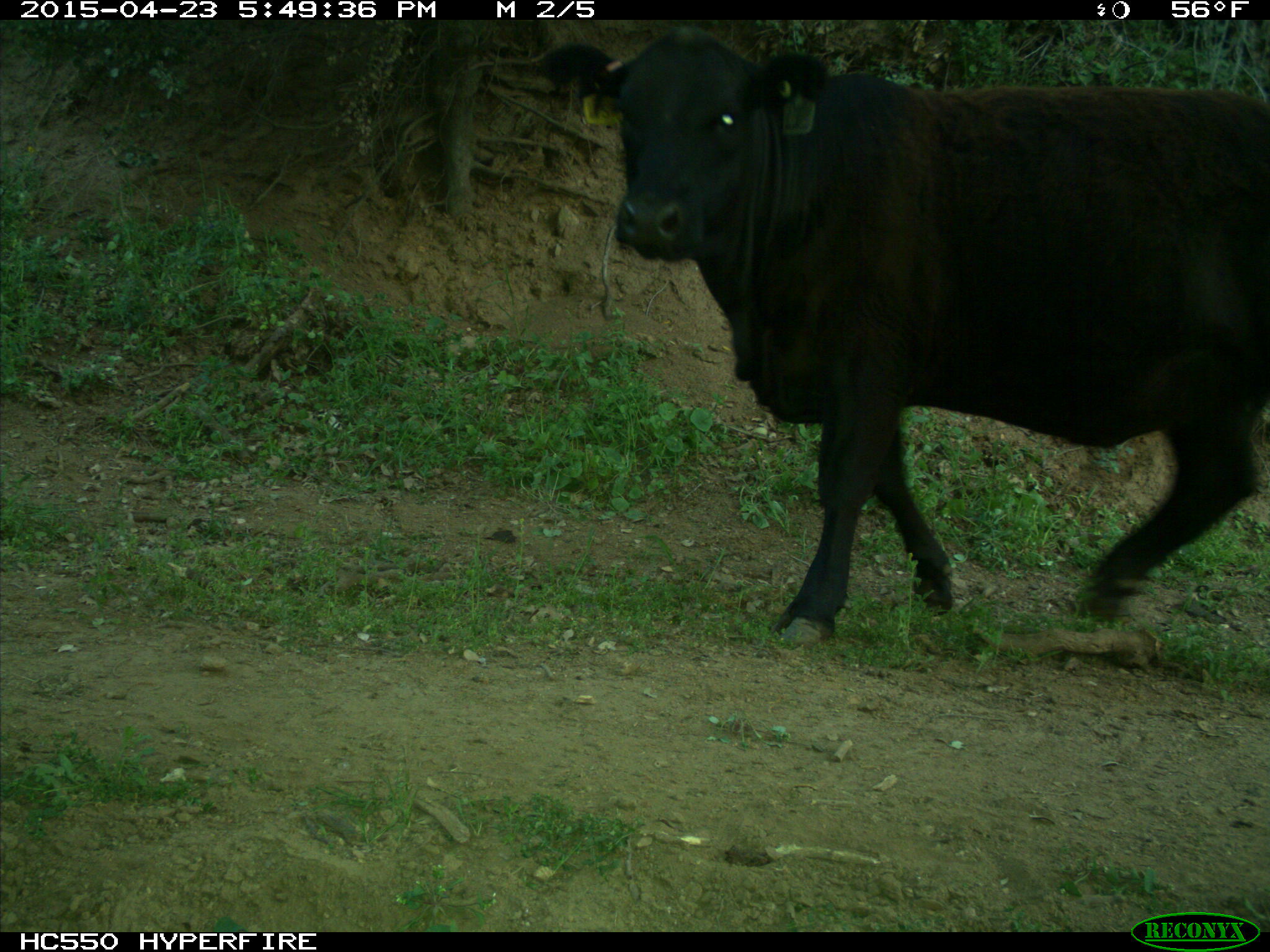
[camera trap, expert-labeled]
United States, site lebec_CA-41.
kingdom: Animalia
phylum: Chordata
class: Mammalia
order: Artiodactyla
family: Bovidae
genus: Bos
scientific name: Bos taurus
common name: domestic cow